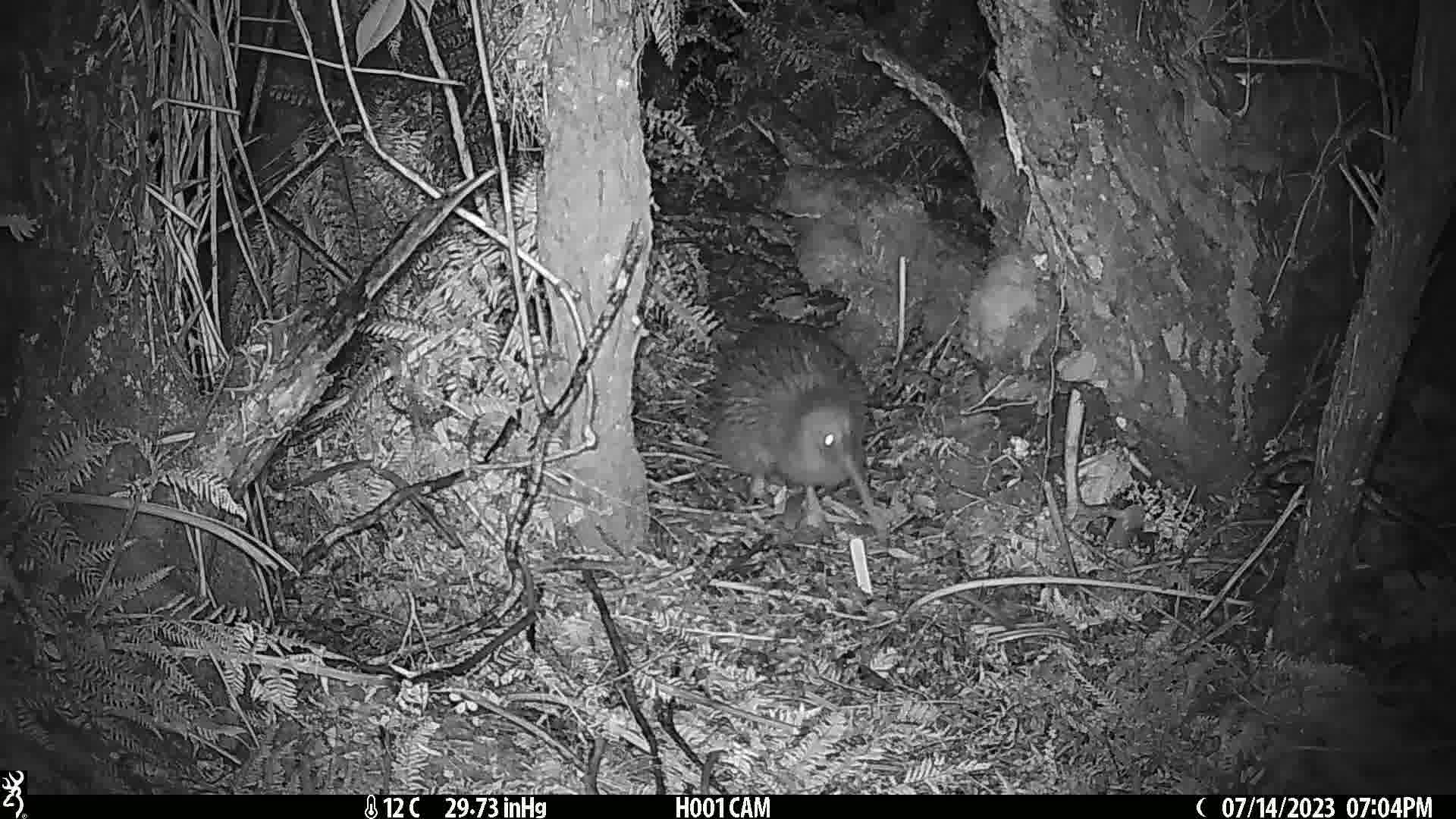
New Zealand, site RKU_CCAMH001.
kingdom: Animalia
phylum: Chordata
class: Aves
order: Apterygiformes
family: Apterygidae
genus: Apteryx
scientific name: Apteryx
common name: kiwi